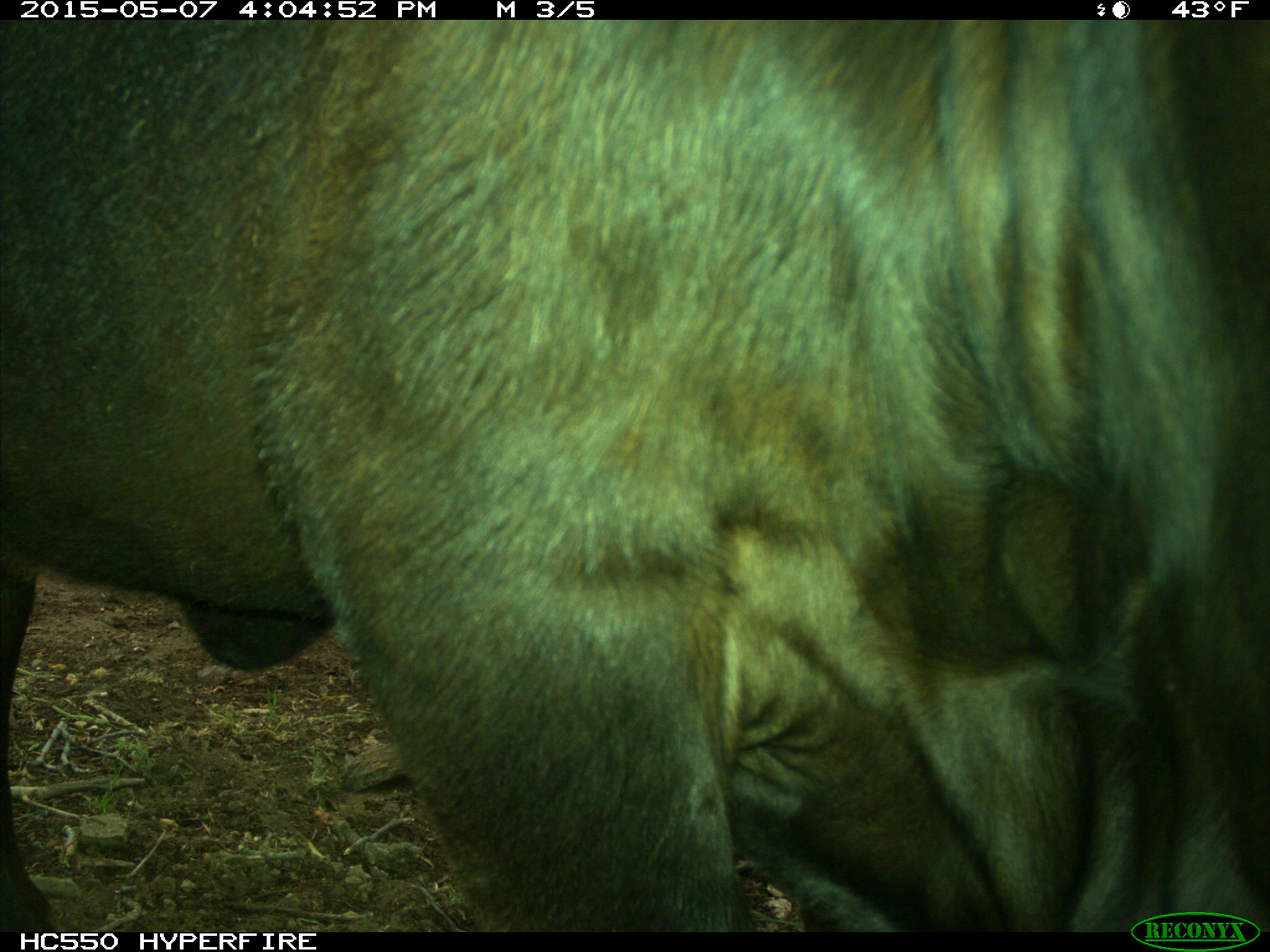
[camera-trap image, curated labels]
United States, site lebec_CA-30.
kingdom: Animalia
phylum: Chordata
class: Mammalia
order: Artiodactyla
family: Bovidae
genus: Bos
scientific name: Bos taurus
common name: domestic cow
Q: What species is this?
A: Bos taurus (domestic cow).